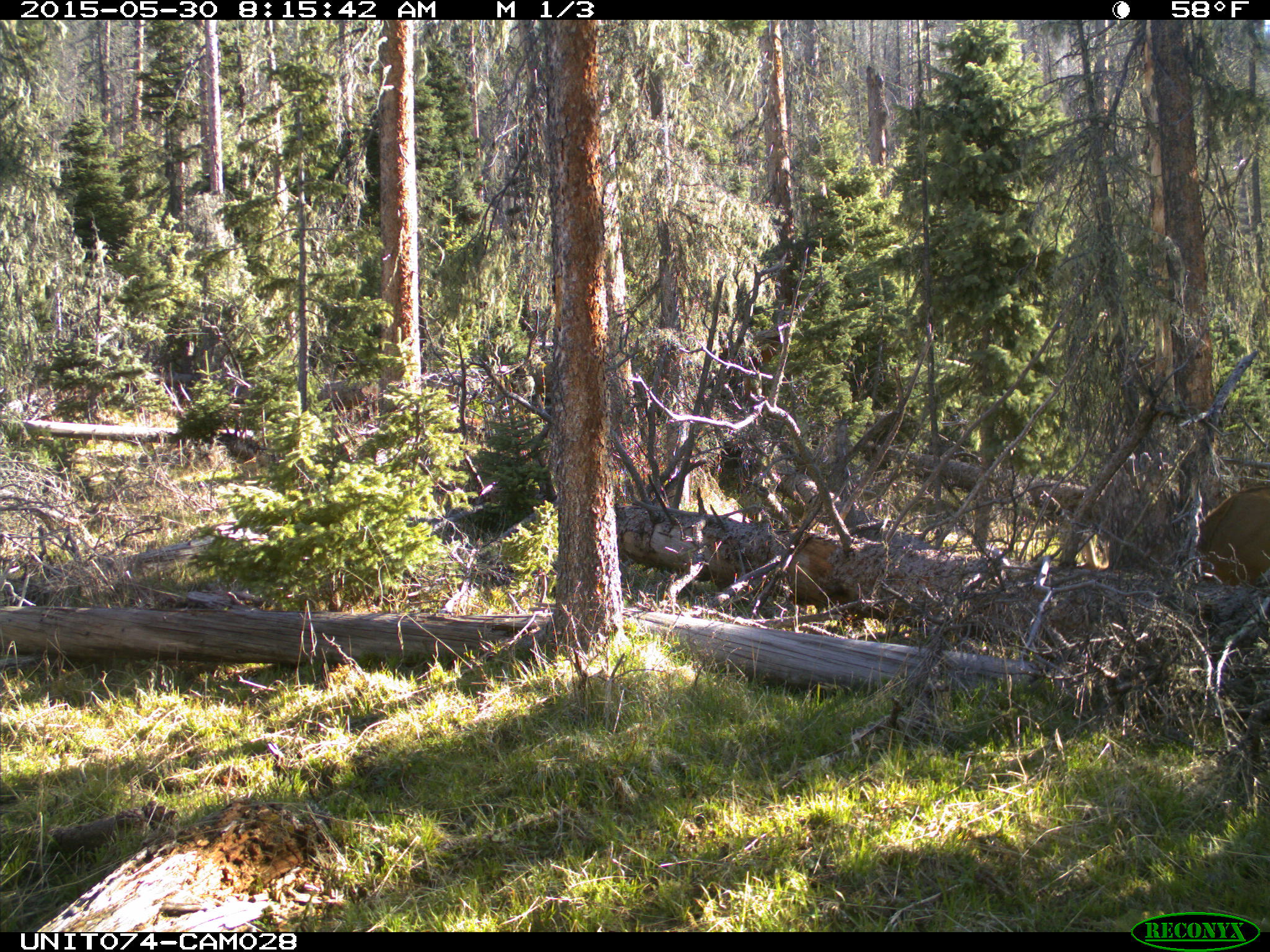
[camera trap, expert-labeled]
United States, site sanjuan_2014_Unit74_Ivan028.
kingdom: Animalia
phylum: Chordata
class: Mammalia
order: Artiodactyla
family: Cervidae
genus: Cervus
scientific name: Cervus elaphus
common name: red deer